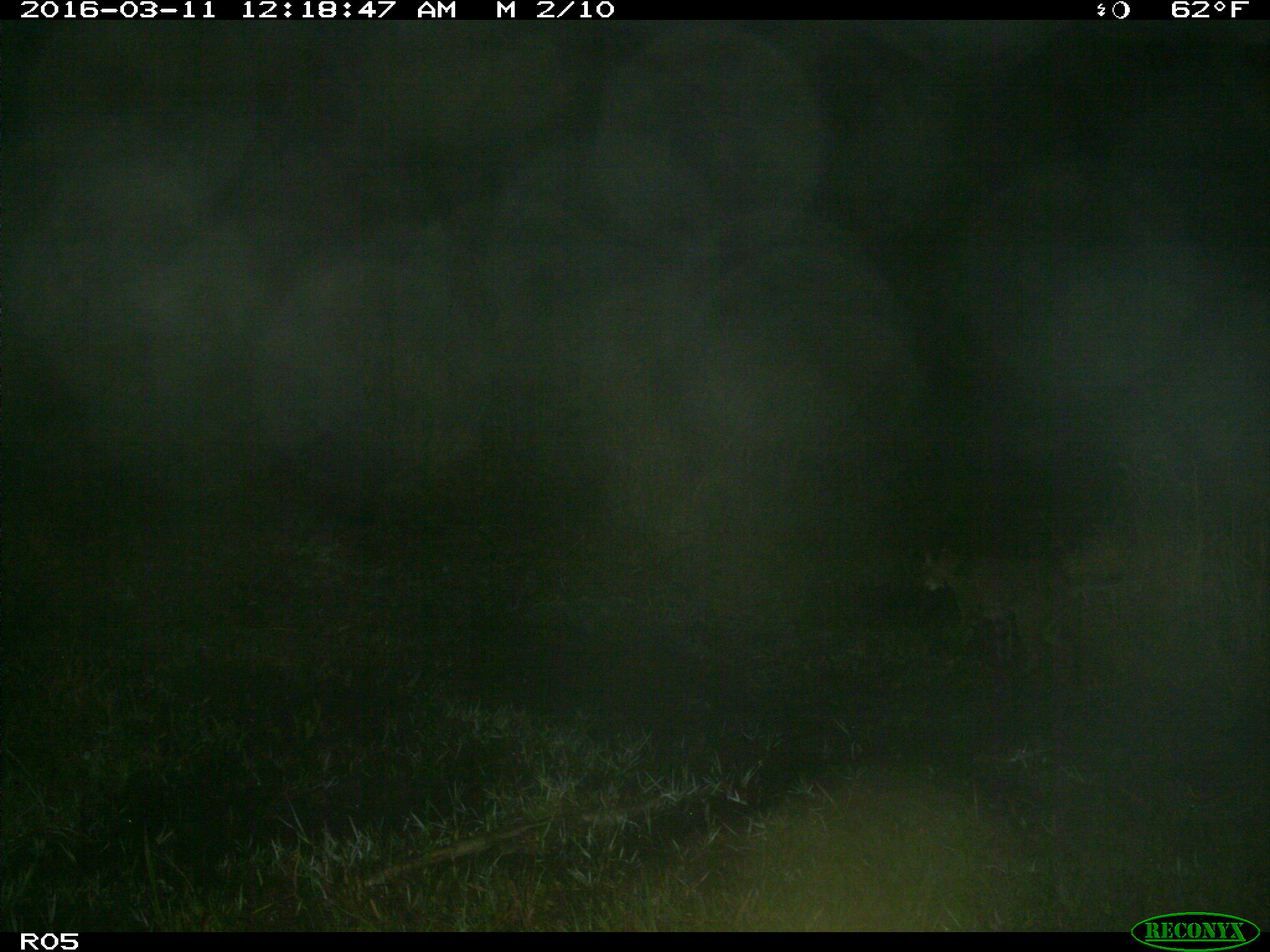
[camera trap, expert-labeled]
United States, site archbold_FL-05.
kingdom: Animalia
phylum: Chordata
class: Mammalia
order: Carnivora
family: Felidae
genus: Lynx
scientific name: Lynx rufus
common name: bobcat